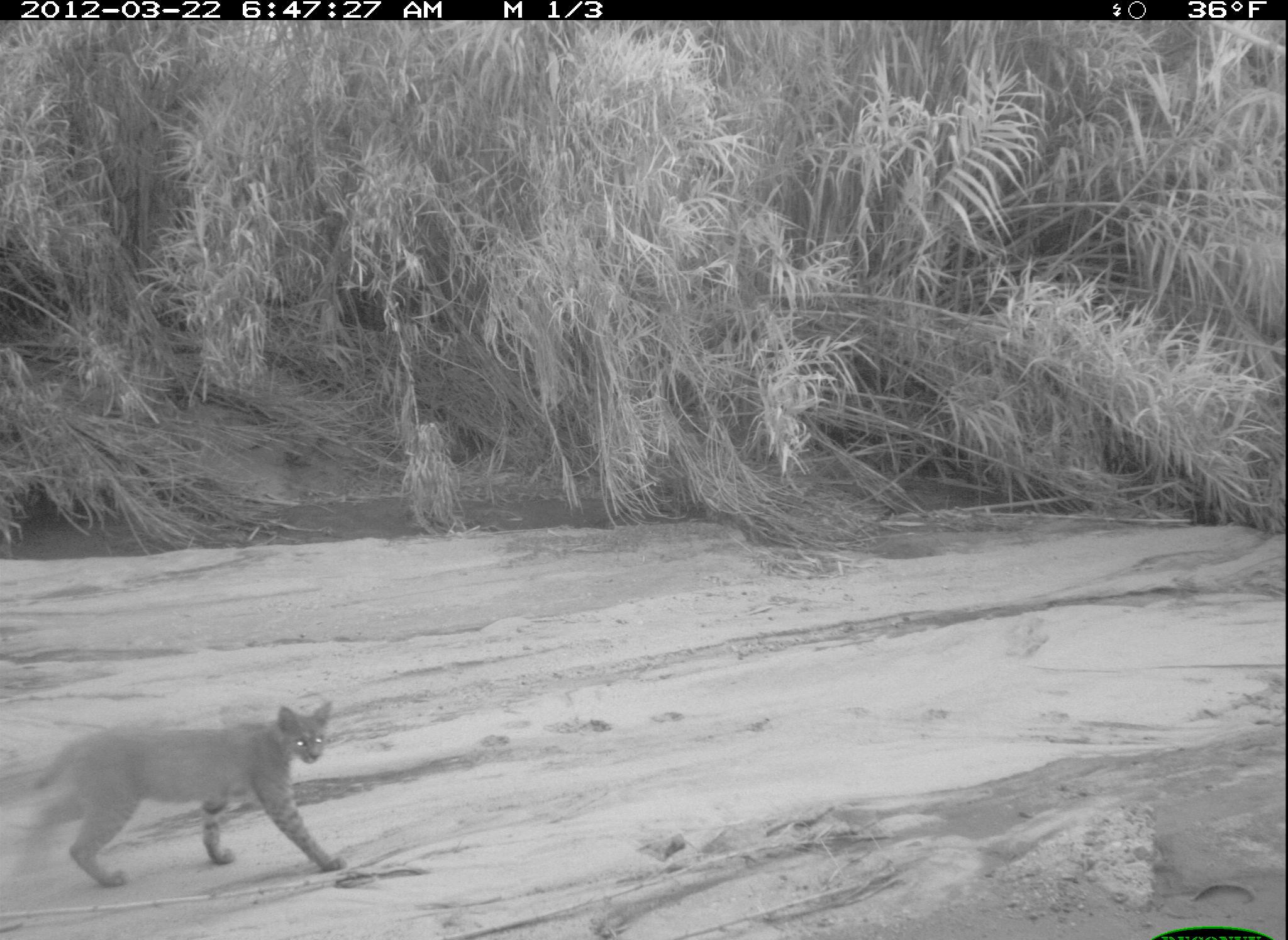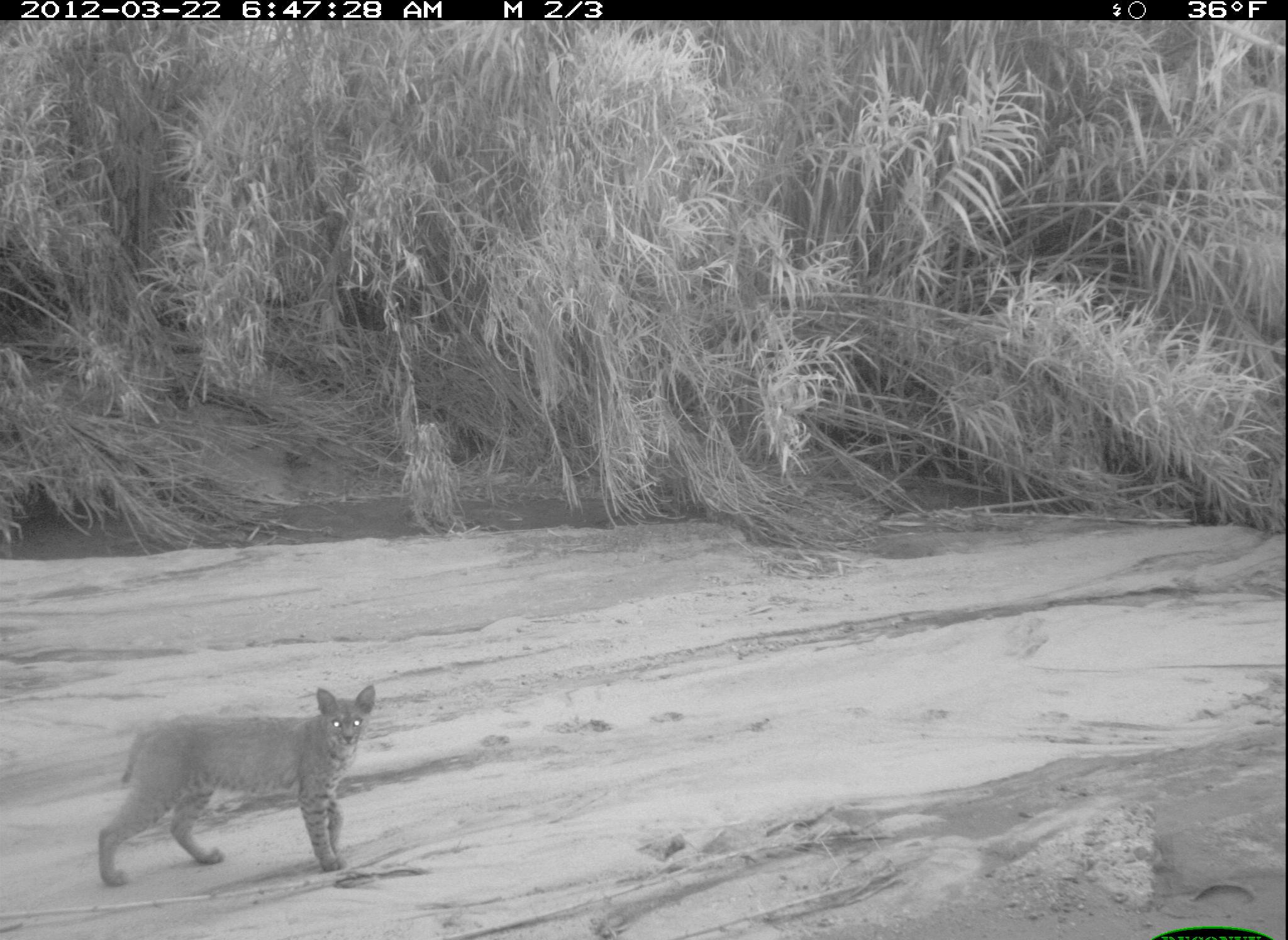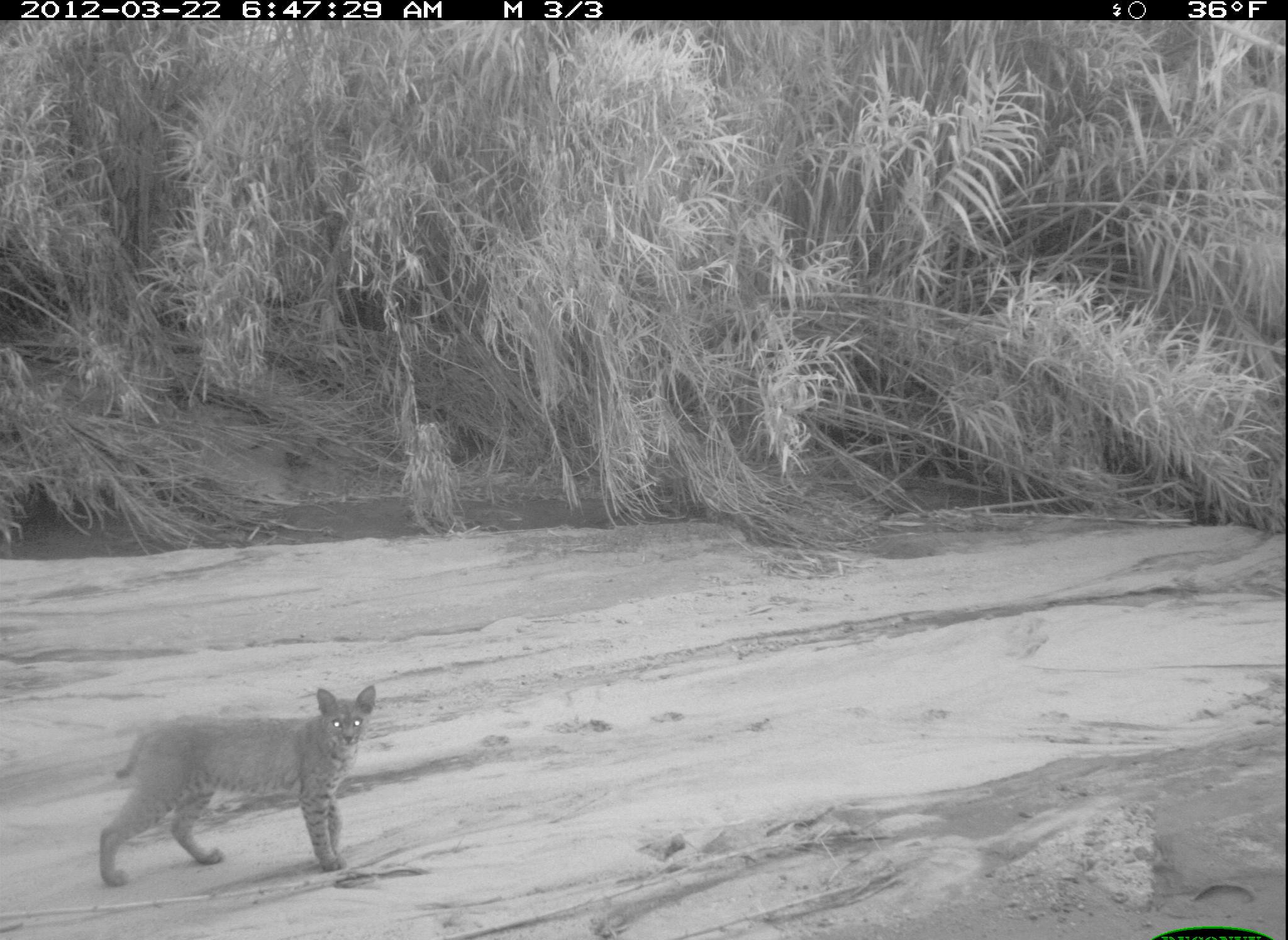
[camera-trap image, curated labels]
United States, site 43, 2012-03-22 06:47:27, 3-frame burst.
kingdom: Animalia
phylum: Chordata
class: Mammalia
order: Carnivora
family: Felidae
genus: Lynx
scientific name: Lynx rufus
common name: bobcat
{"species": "bobcat (Lynx rufus)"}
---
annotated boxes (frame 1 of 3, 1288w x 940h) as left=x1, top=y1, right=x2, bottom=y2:
bobcat: left=21, top=694, right=348, bottom=900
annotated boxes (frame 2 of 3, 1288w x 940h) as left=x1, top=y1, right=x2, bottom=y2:
bobcat: left=77, top=676, right=411, bottom=897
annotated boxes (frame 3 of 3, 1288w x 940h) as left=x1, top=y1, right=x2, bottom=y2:
bobcat: left=89, top=681, right=378, bottom=900